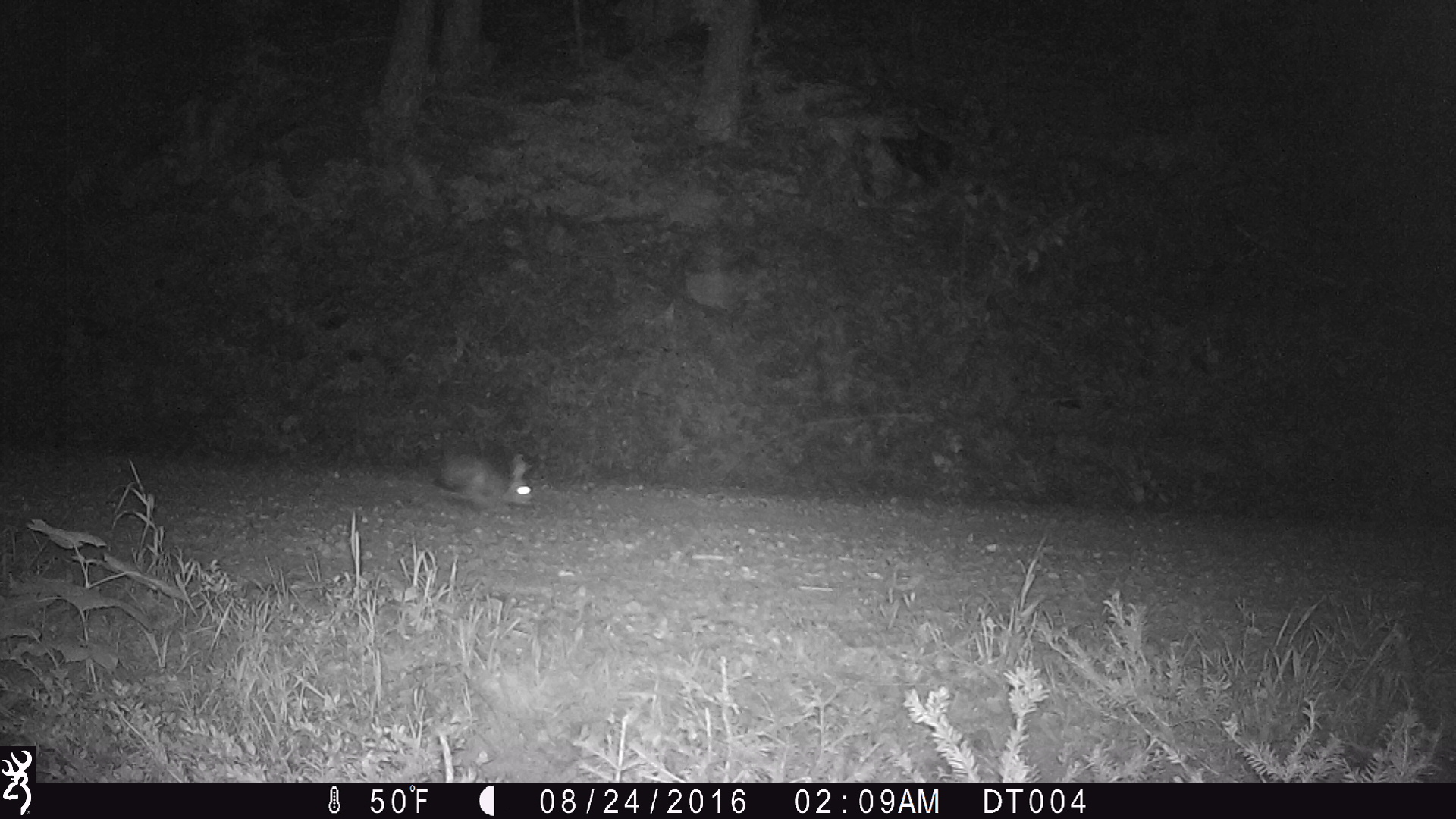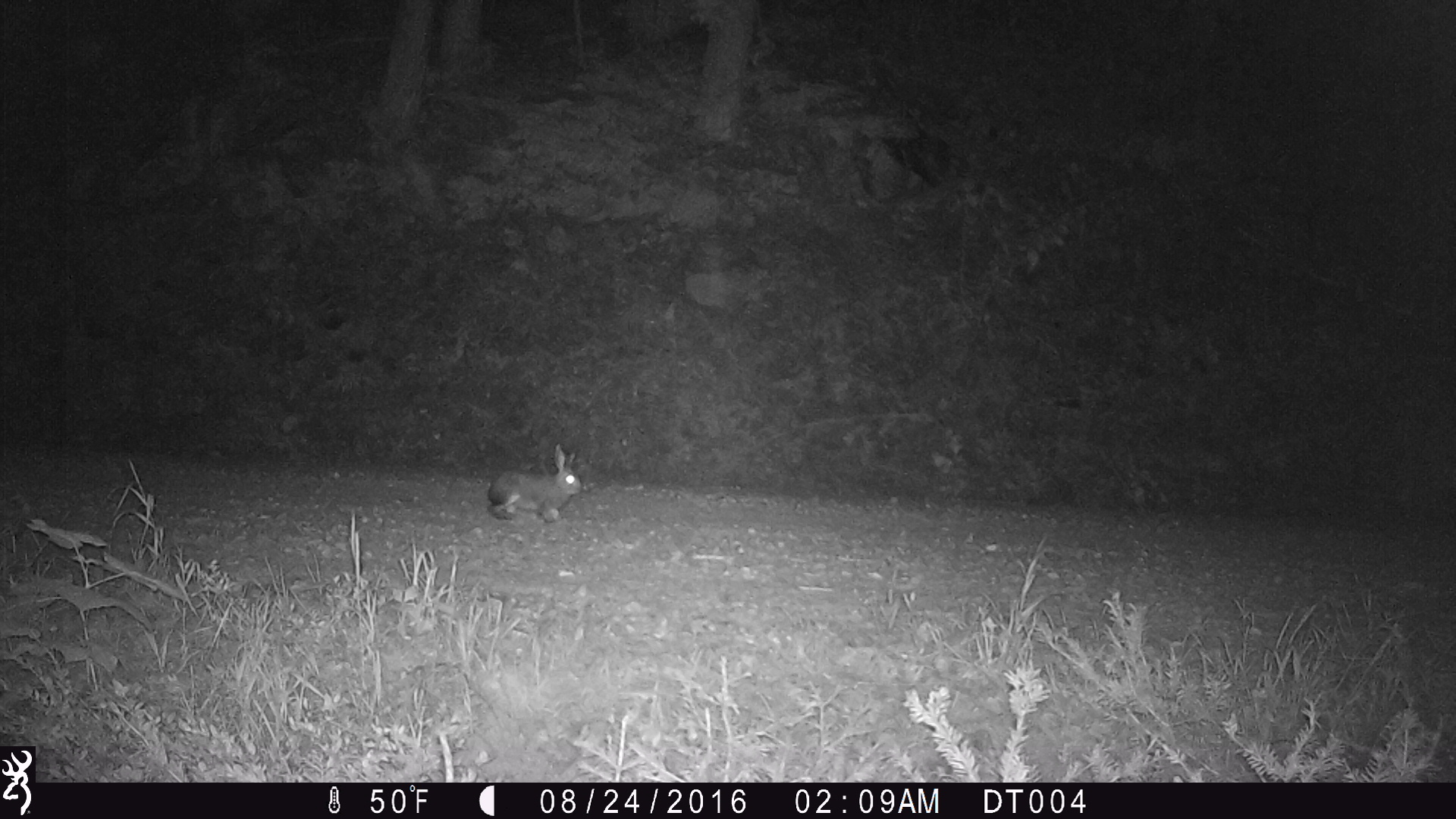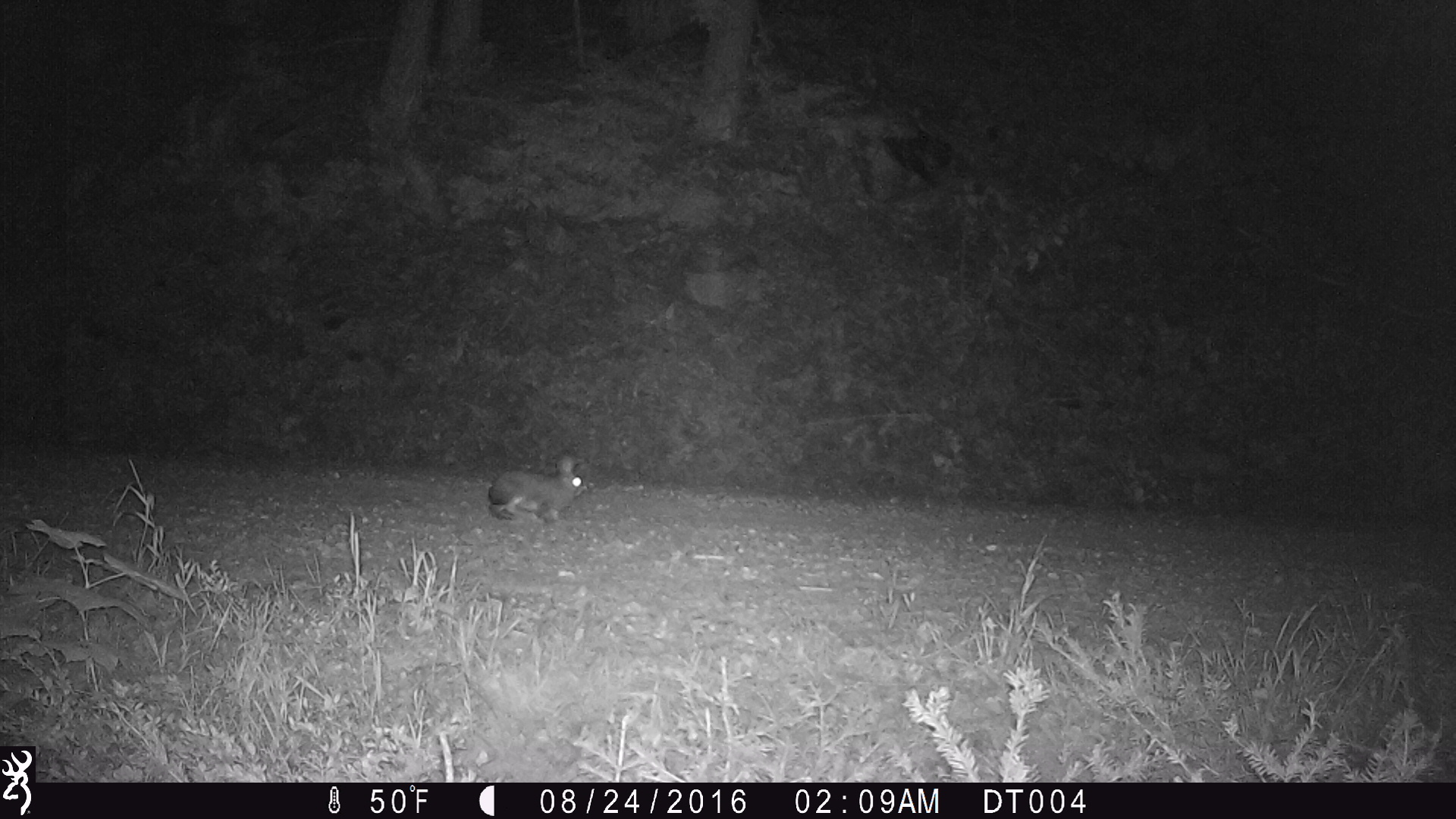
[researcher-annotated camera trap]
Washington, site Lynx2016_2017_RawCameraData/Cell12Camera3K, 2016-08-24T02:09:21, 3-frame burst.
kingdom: Animalia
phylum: Chordata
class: Mammalia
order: Lagomorpha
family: Leporidae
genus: Lepus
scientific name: Lepus americanus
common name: snowshoe hare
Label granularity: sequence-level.